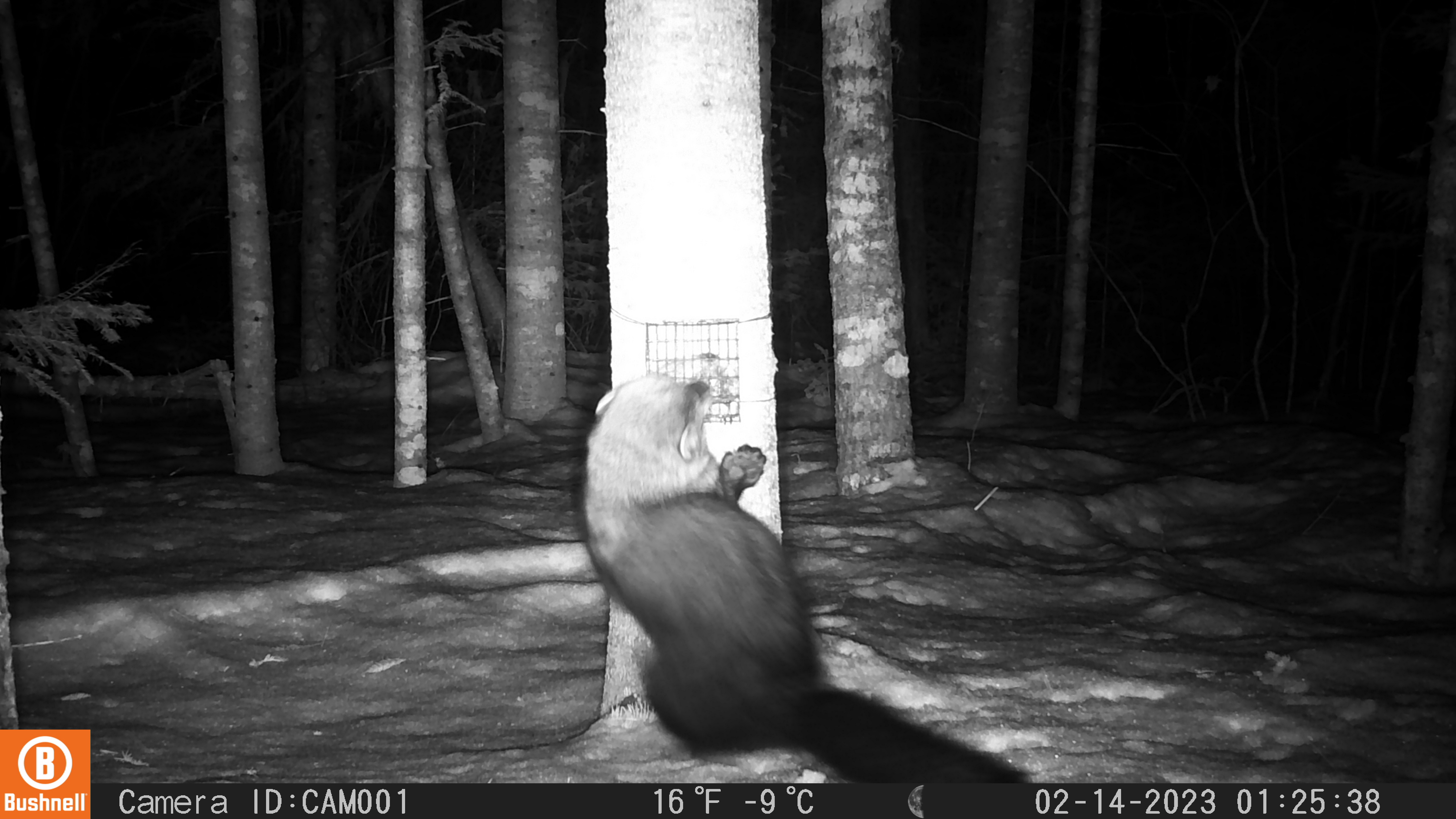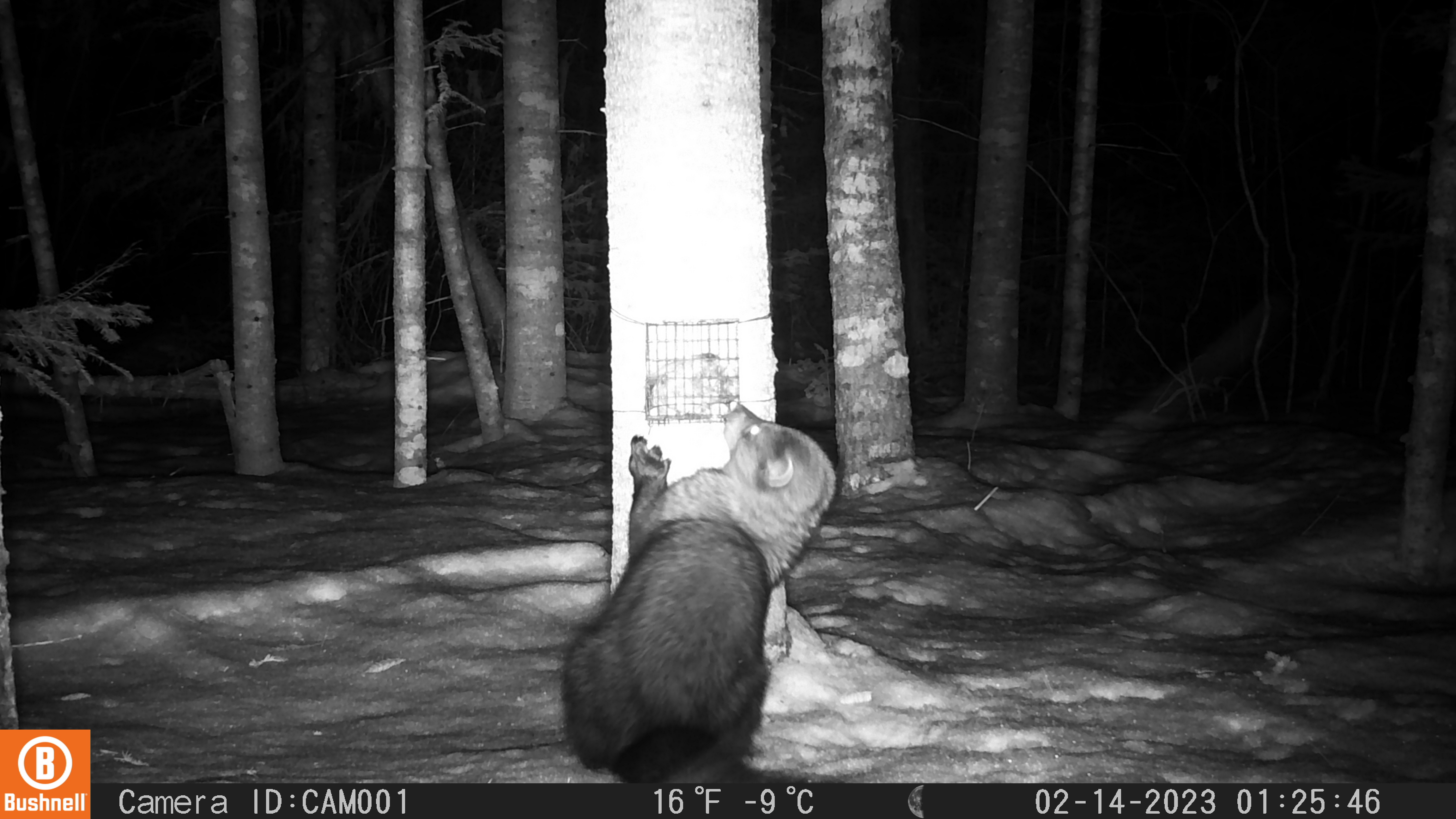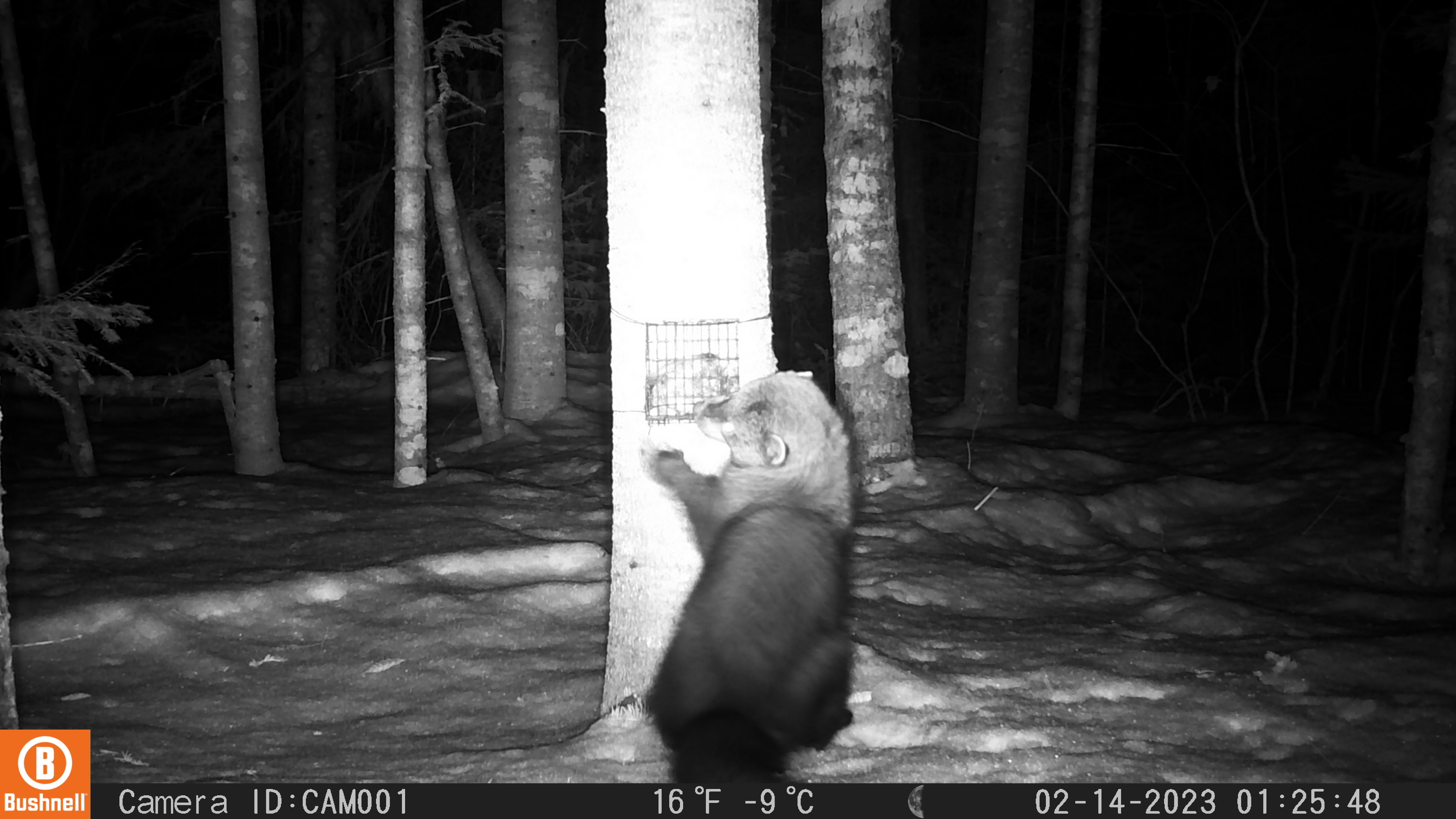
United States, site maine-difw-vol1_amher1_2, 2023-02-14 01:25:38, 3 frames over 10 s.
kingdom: Animalia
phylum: Chordata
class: Mammalia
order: Carnivora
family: Mustelidae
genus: Pekania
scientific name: Pekania pennanti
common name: fisher